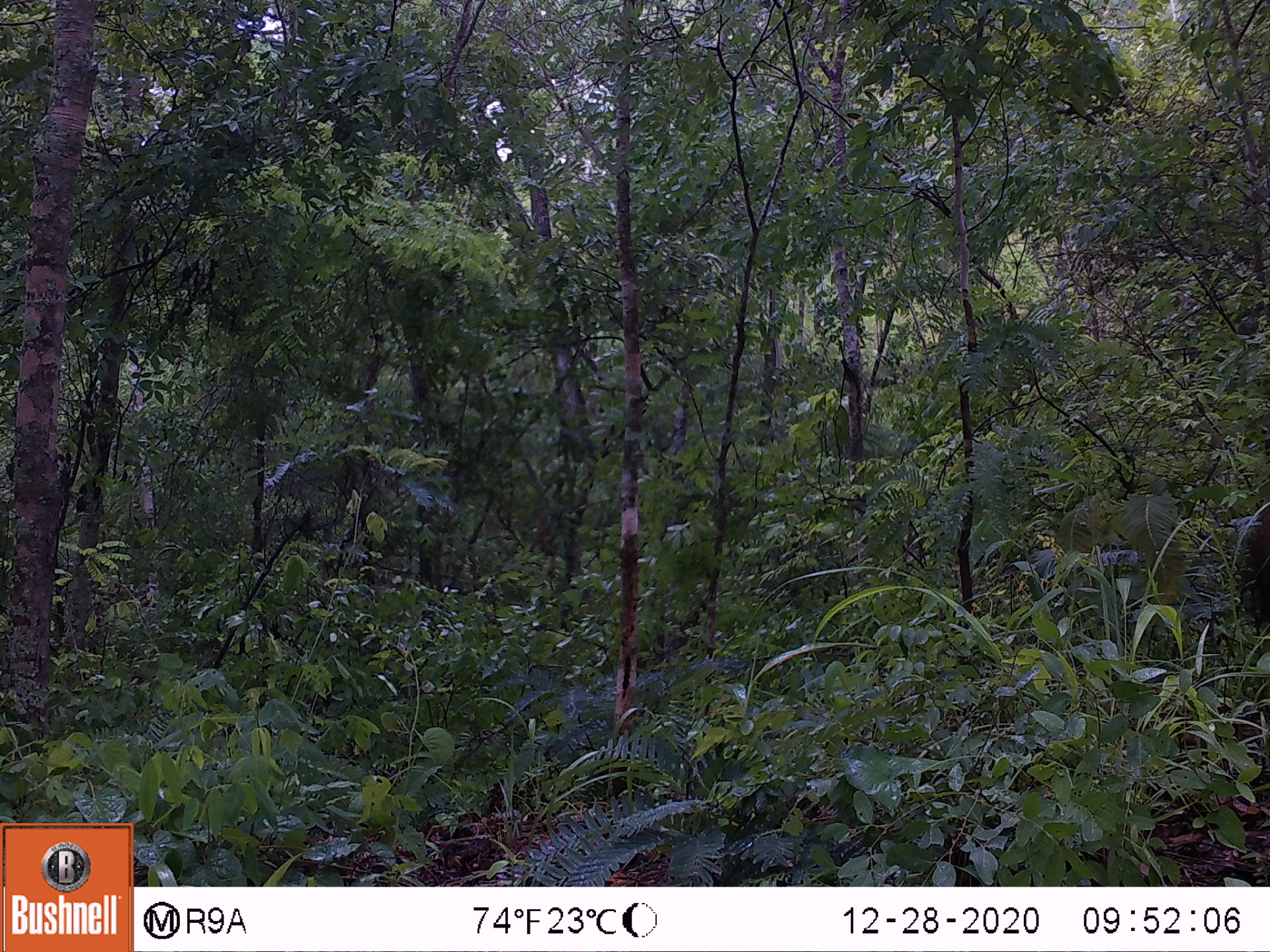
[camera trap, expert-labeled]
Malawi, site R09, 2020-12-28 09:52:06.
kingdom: Animalia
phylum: Chordata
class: Mammalia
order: Artiodactyla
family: Suidae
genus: Potamochoerus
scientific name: Potamochoerus larvatus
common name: bushpig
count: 1